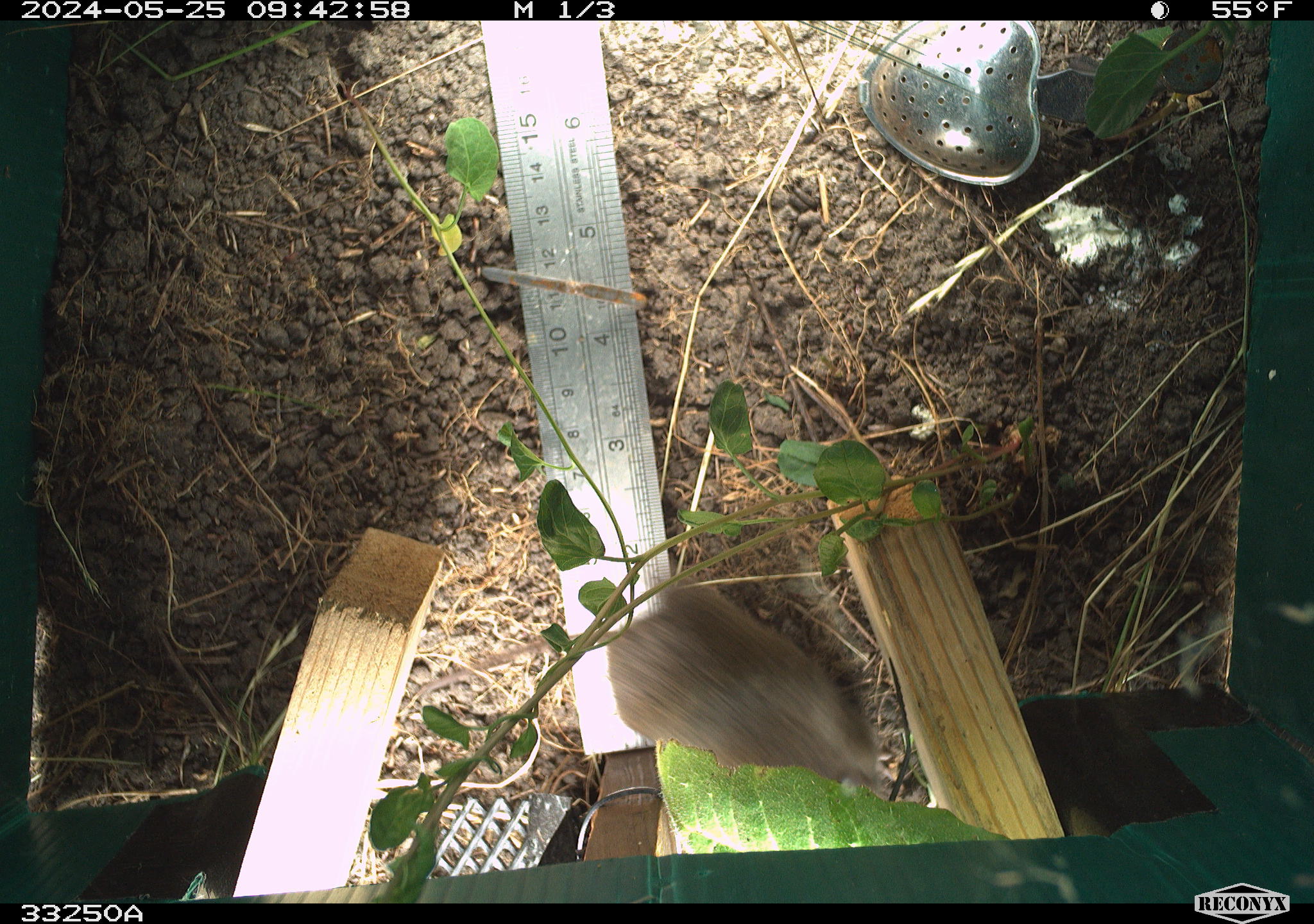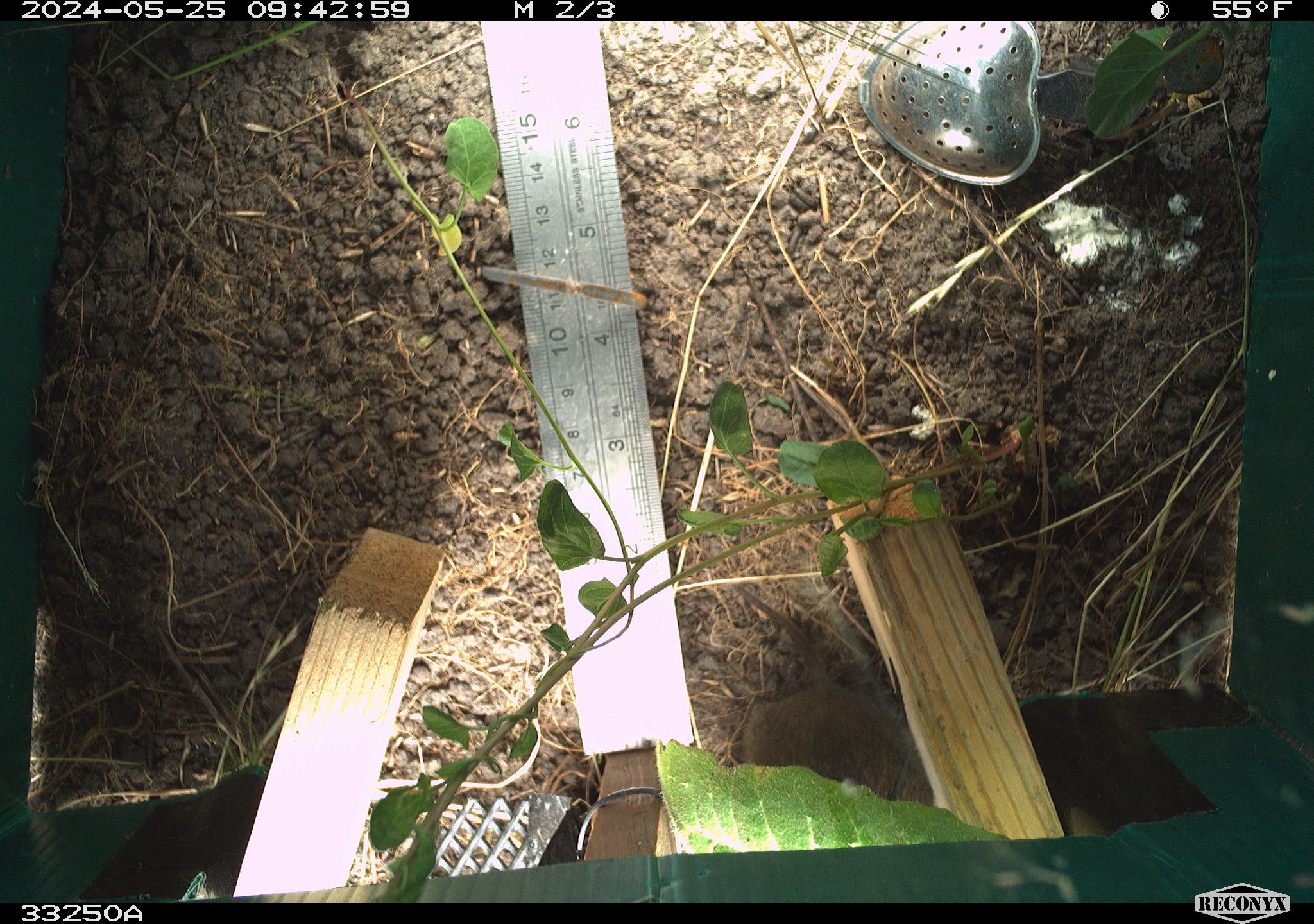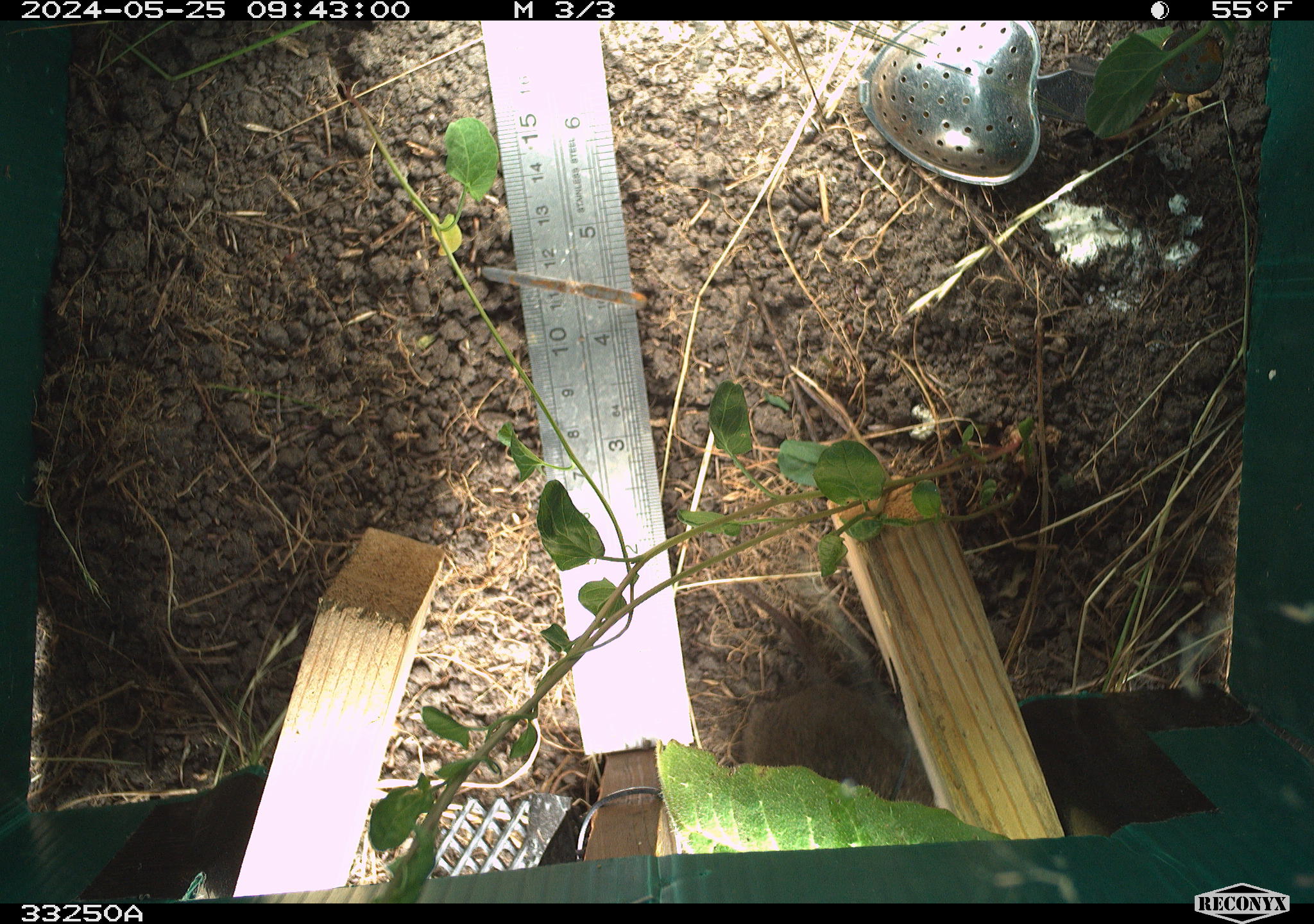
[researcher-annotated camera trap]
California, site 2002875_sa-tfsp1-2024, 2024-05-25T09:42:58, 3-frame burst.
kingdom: Animalia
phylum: Chordata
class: Mammalia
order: Rodentia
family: Cricetidae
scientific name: Arvicolinae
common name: voles, lemmings, and muskrats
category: arvicolinae subfamily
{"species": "arvicolinae subfamily (voles, lemmings, and muskrats) (Arvicolinae)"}